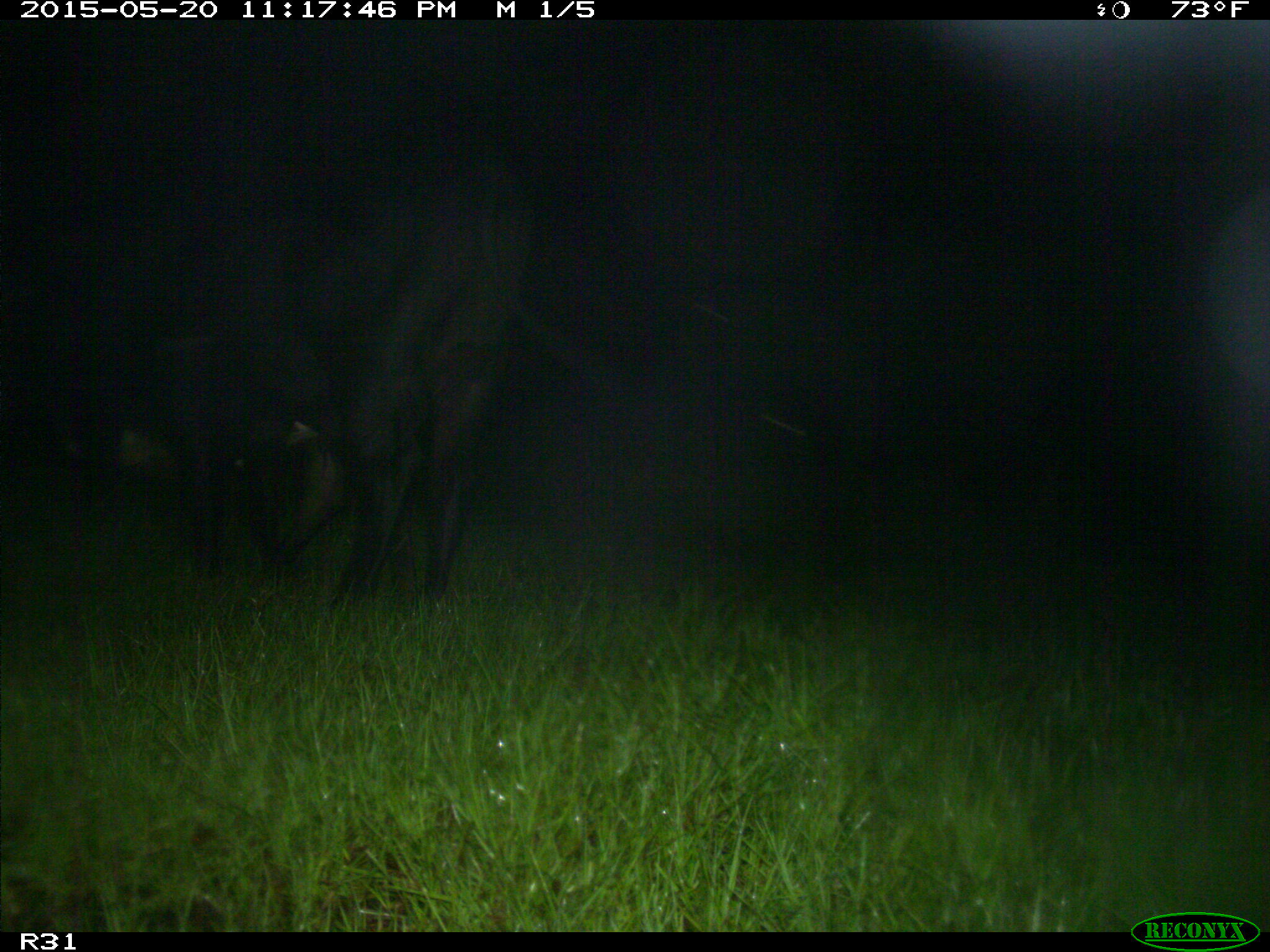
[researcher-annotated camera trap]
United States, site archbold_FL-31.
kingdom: Animalia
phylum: Chordata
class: Mammalia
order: Artiodactyla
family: Bovidae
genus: Bos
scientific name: Bos taurus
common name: domestic cow